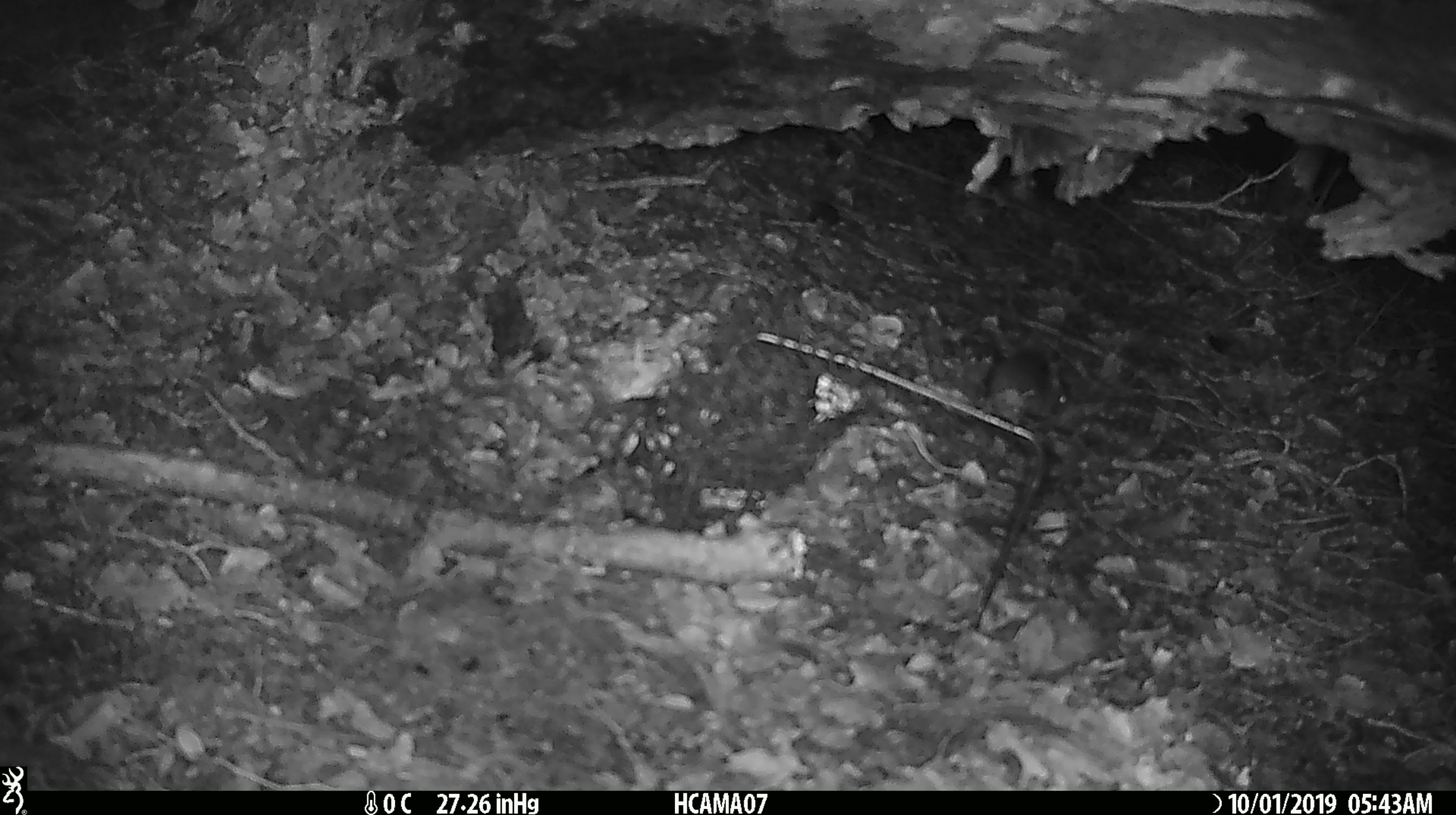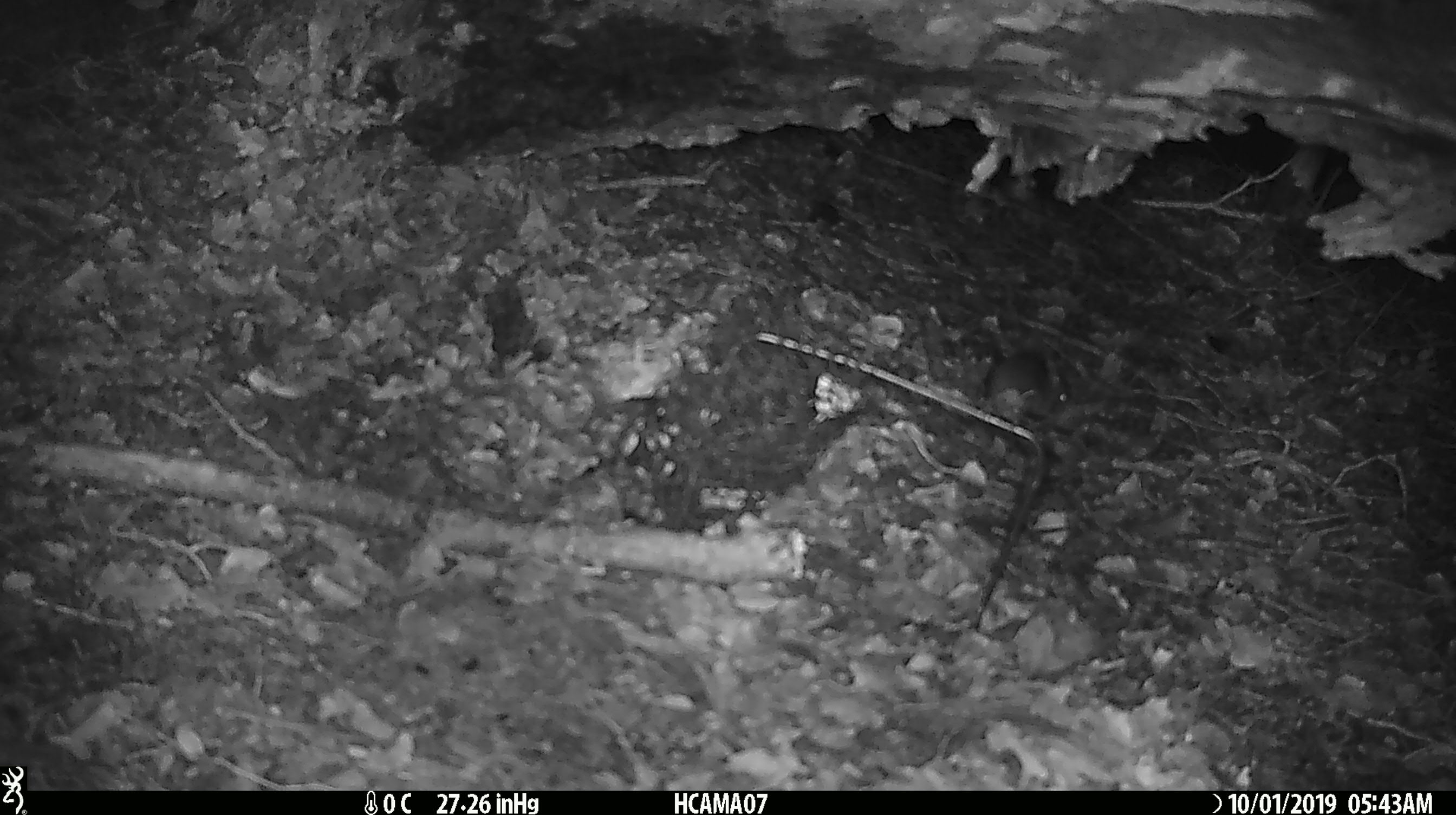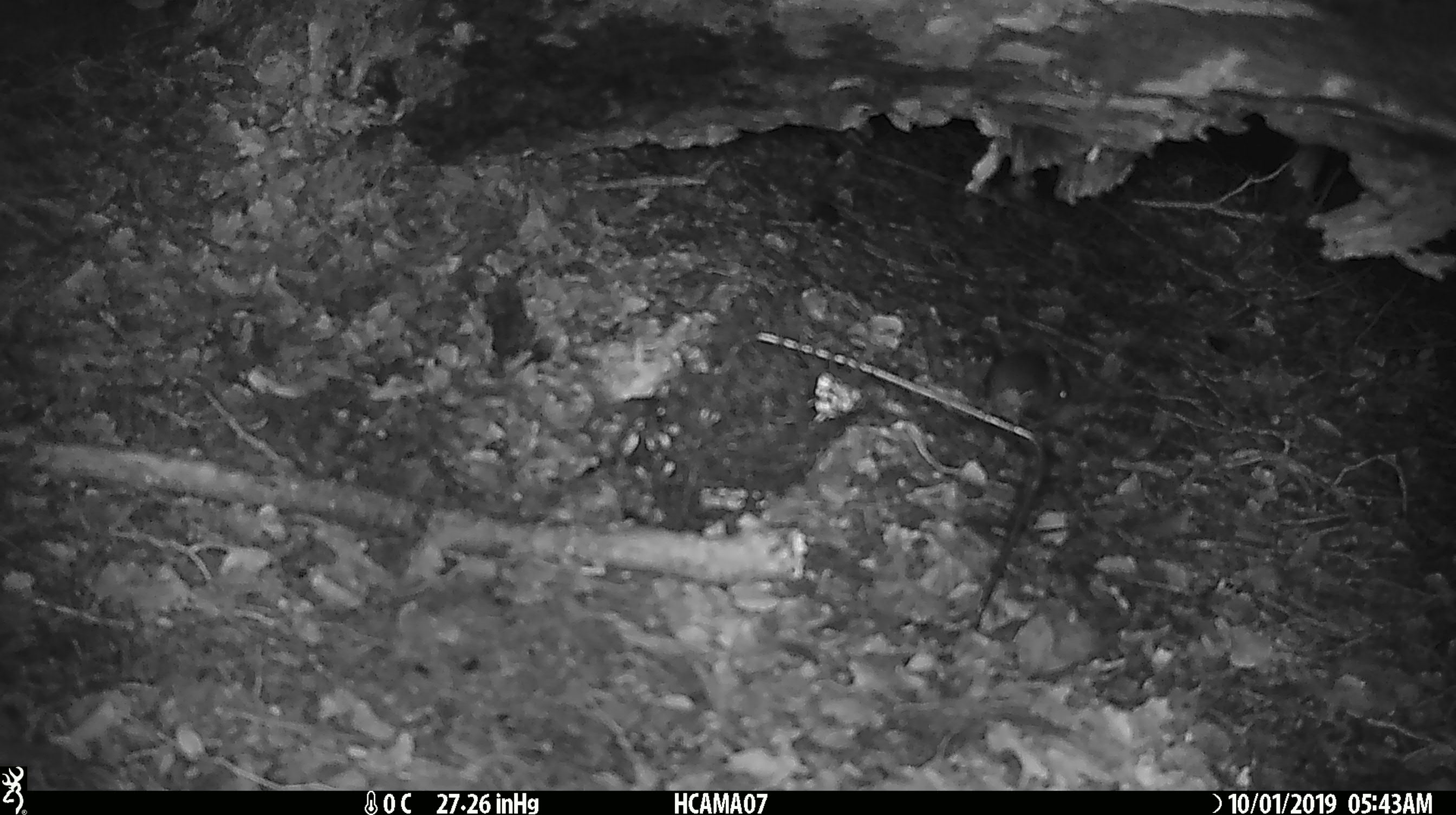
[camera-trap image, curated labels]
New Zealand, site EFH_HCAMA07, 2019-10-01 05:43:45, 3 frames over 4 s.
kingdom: Animalia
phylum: Chordata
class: Mammalia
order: Rodentia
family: Muridae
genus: Mus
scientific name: Mus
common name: mouse